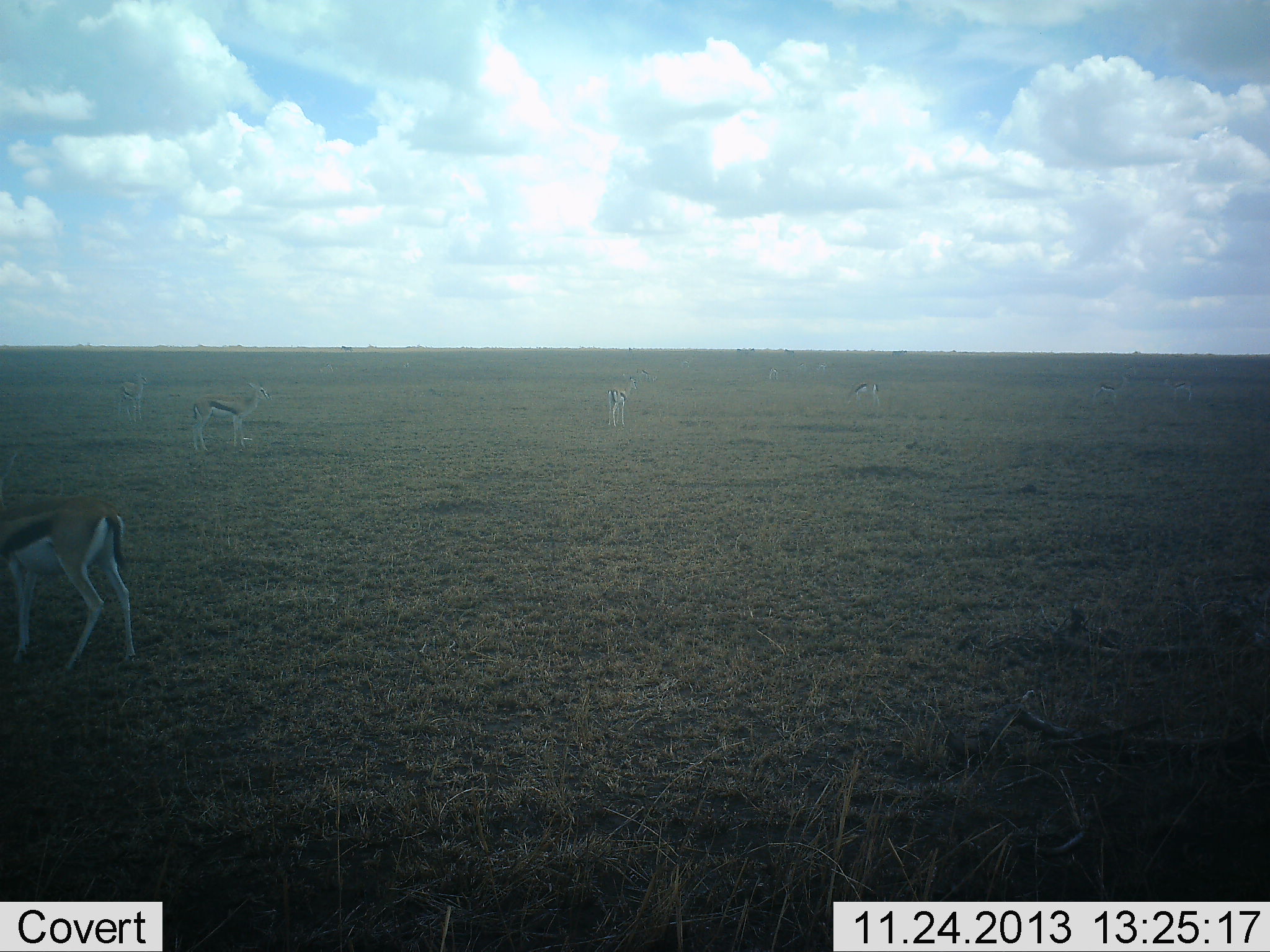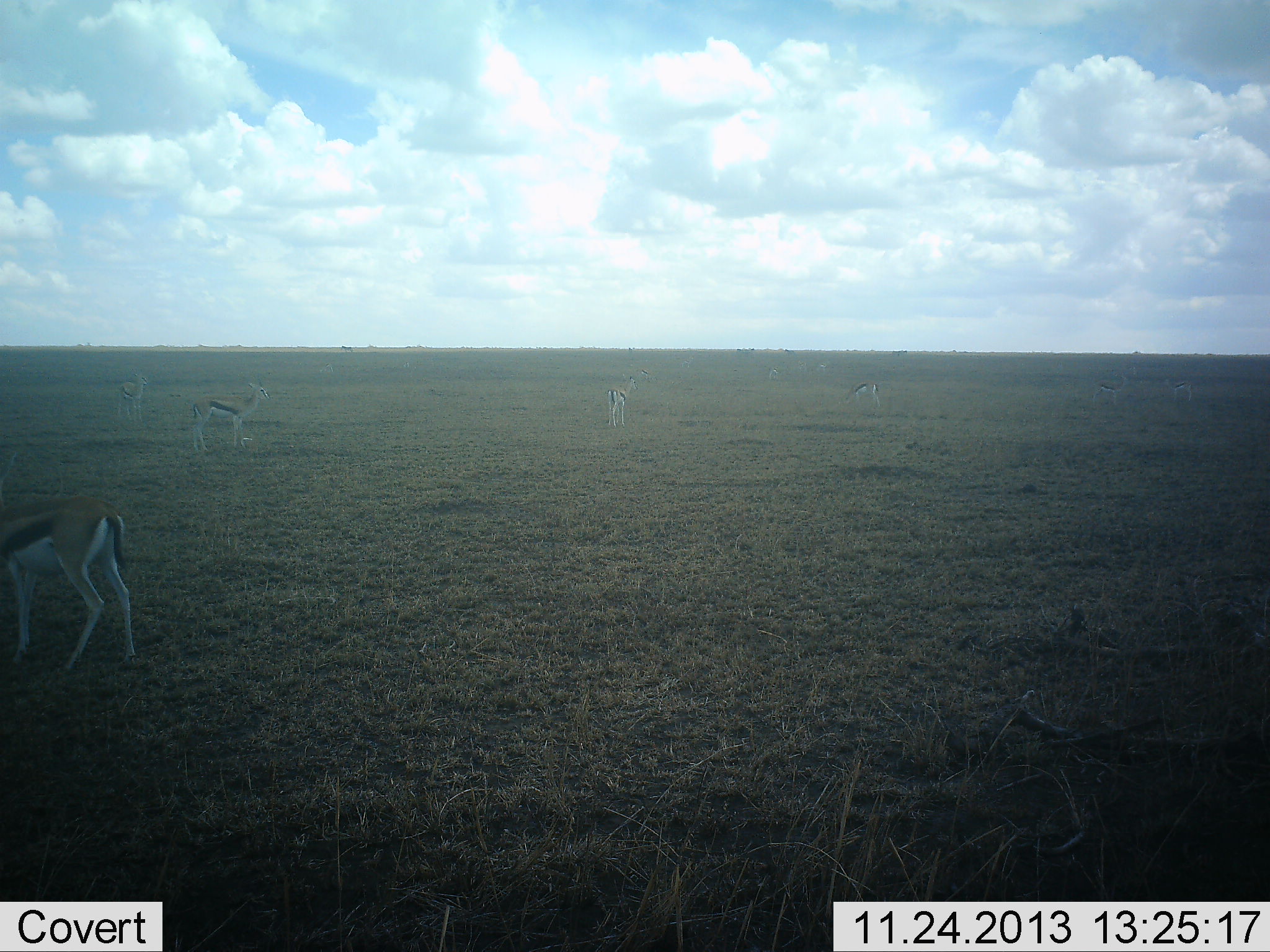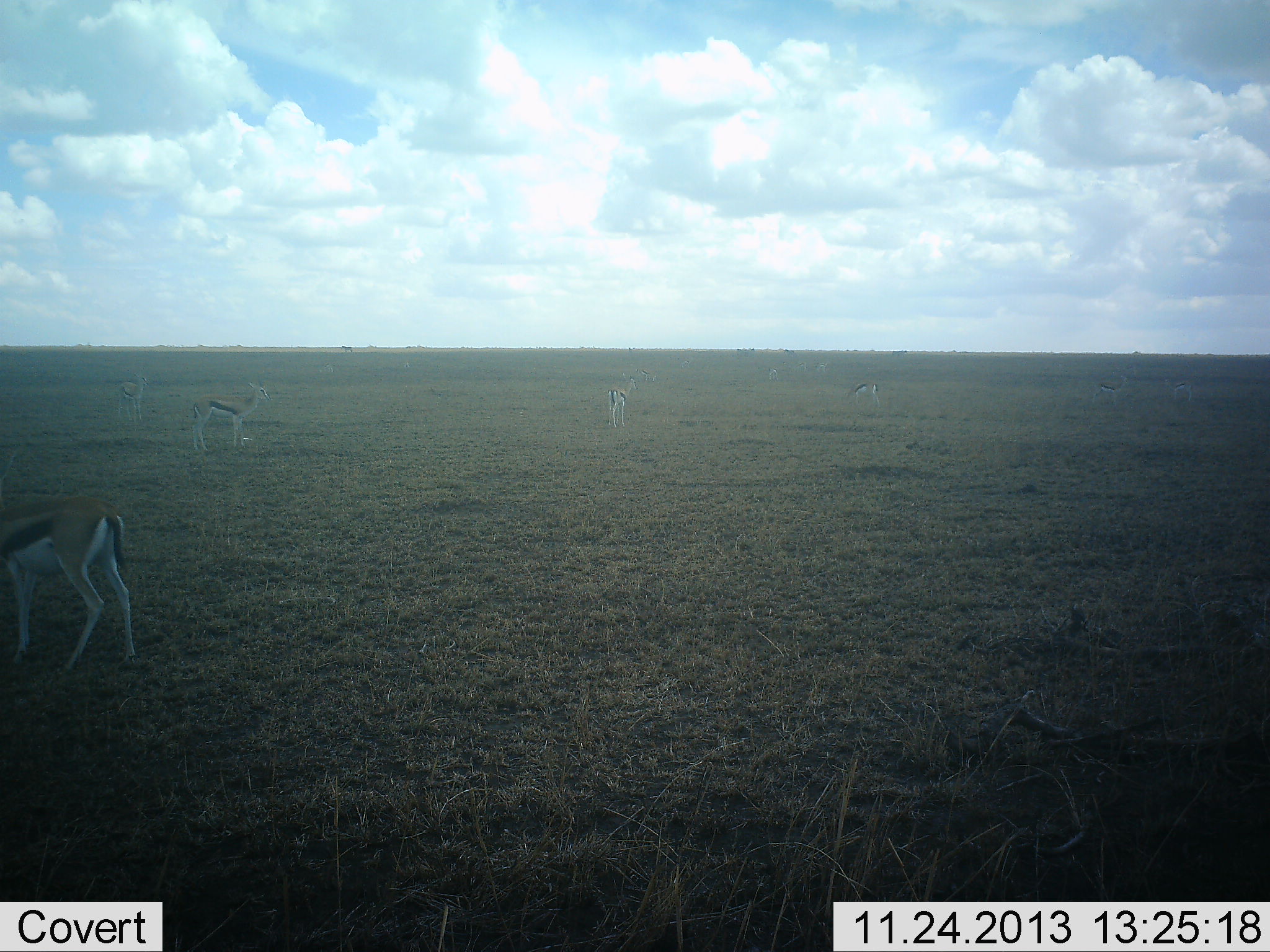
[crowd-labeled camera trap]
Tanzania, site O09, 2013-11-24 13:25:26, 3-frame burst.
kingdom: Animalia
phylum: Chordata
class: Mammalia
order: Artiodactyla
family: Bovidae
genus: Eudorcas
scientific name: Eudorcas thomsonii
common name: thomson's gazelle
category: gazellethomsons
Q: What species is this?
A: Gazellethomsons (thomson's gazelle) (Eudorcas thomsonii).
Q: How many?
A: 5.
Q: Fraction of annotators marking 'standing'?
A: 70%.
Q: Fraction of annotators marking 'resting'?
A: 10%.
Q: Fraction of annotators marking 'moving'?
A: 20%.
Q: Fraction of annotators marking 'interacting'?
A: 0%.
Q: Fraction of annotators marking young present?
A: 0%.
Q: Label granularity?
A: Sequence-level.